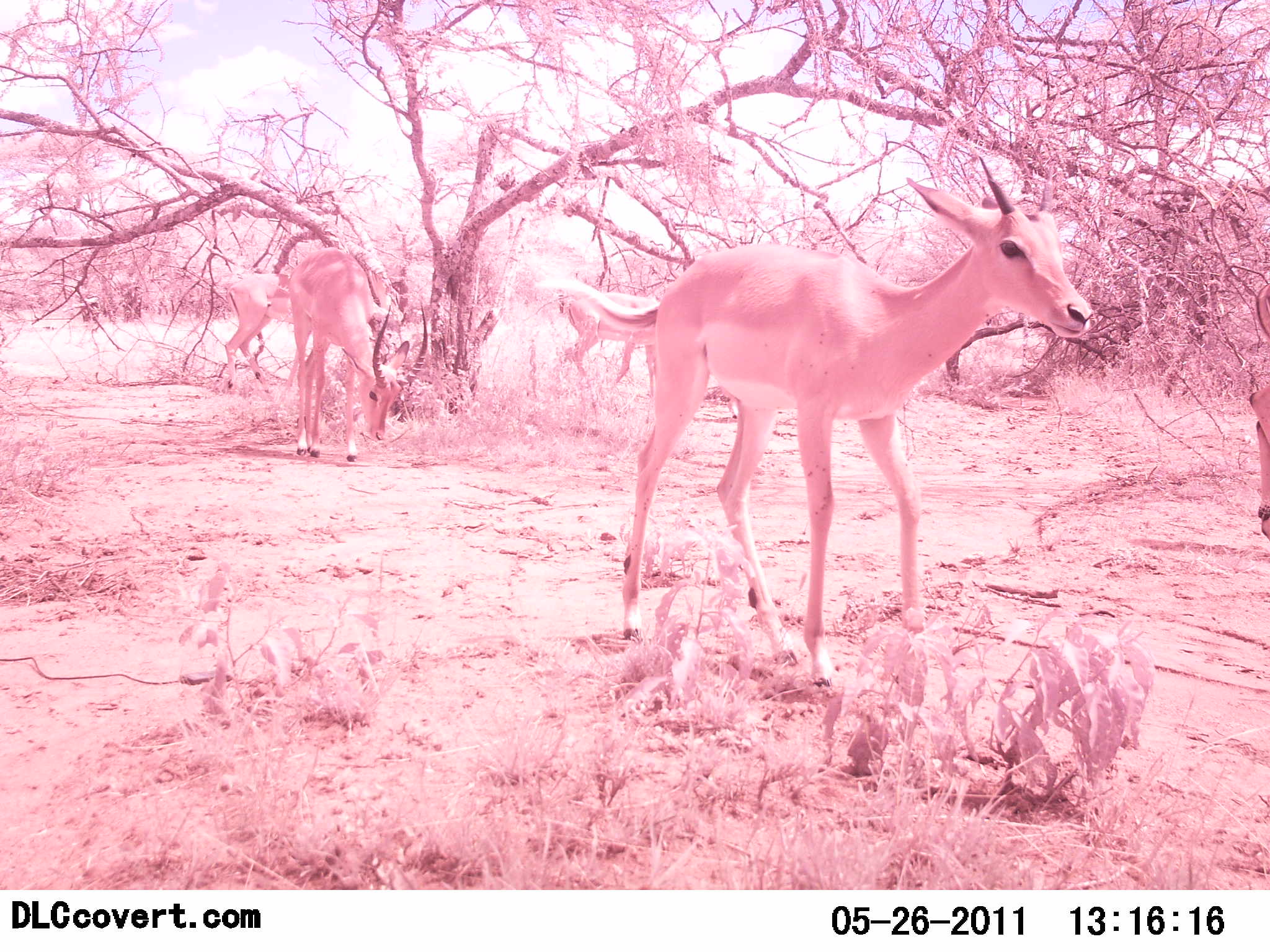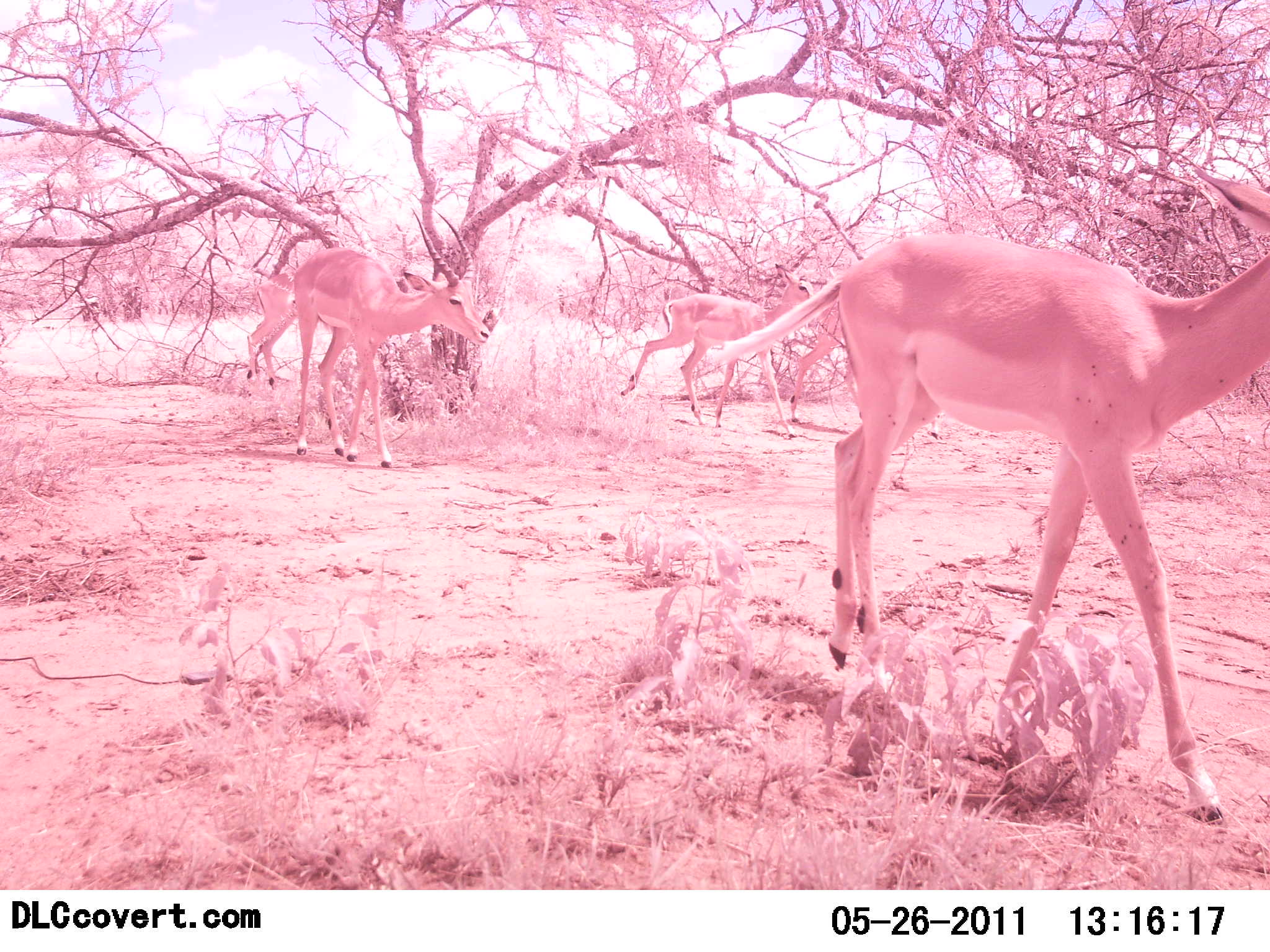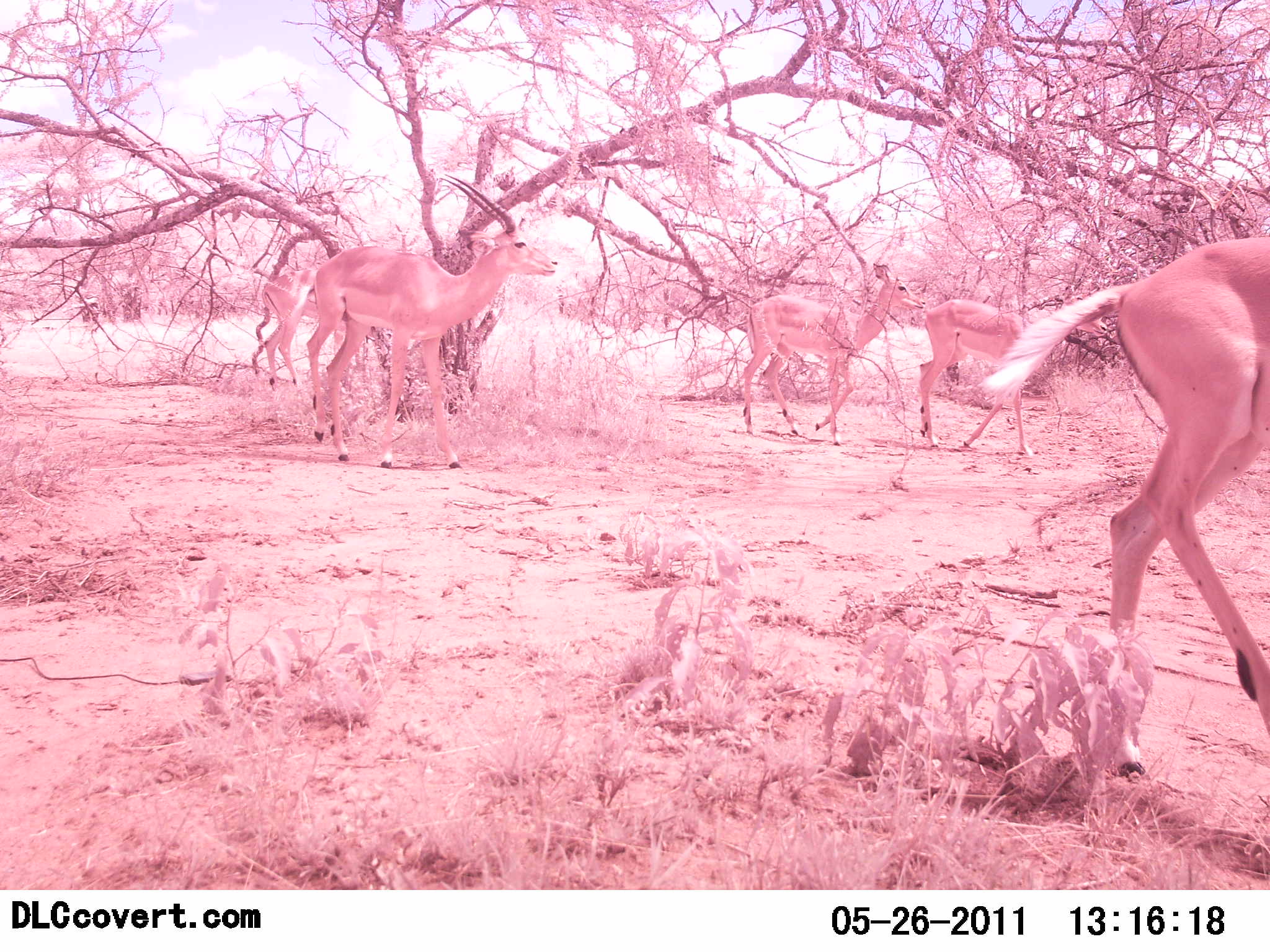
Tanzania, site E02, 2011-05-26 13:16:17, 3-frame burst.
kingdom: Animalia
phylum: Chordata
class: Mammalia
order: Artiodactyla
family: Bovidae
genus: Nanger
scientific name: Nanger granti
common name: grant's gazelle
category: gazellegrants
Gazellegrants (grant's gazelle) (Nanger granti), count 5. Behavior (volunteer vote fractions): standing 9%, resting 0%, moving 100%, interacting 0%. Young present (vote fraction): 0%. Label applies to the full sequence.